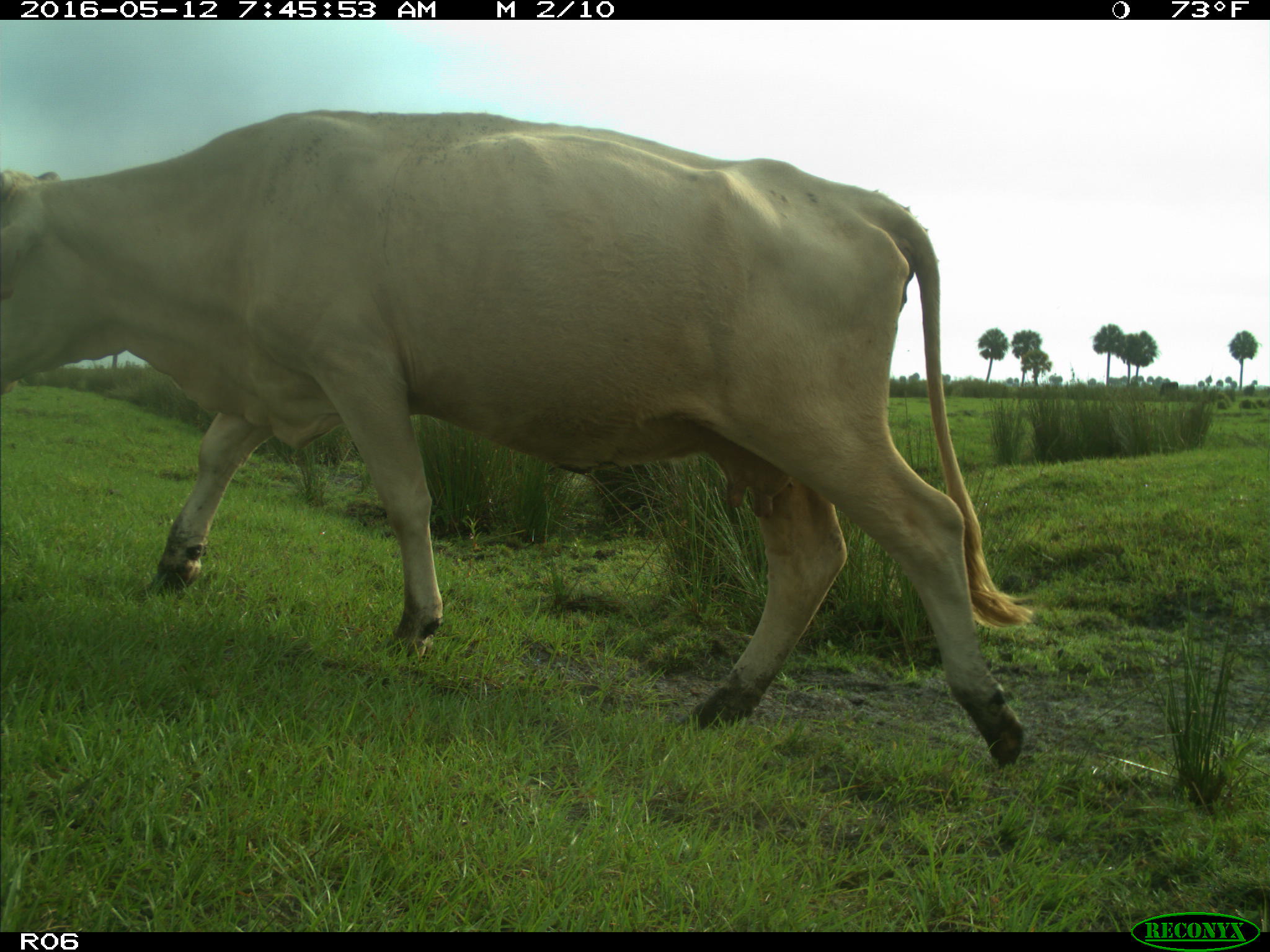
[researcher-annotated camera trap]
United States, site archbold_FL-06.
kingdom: Animalia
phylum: Chordata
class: Mammalia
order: Artiodactyla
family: Bovidae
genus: Bos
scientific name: Bos taurus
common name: domestic cow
Bos taurus (domestic cow).